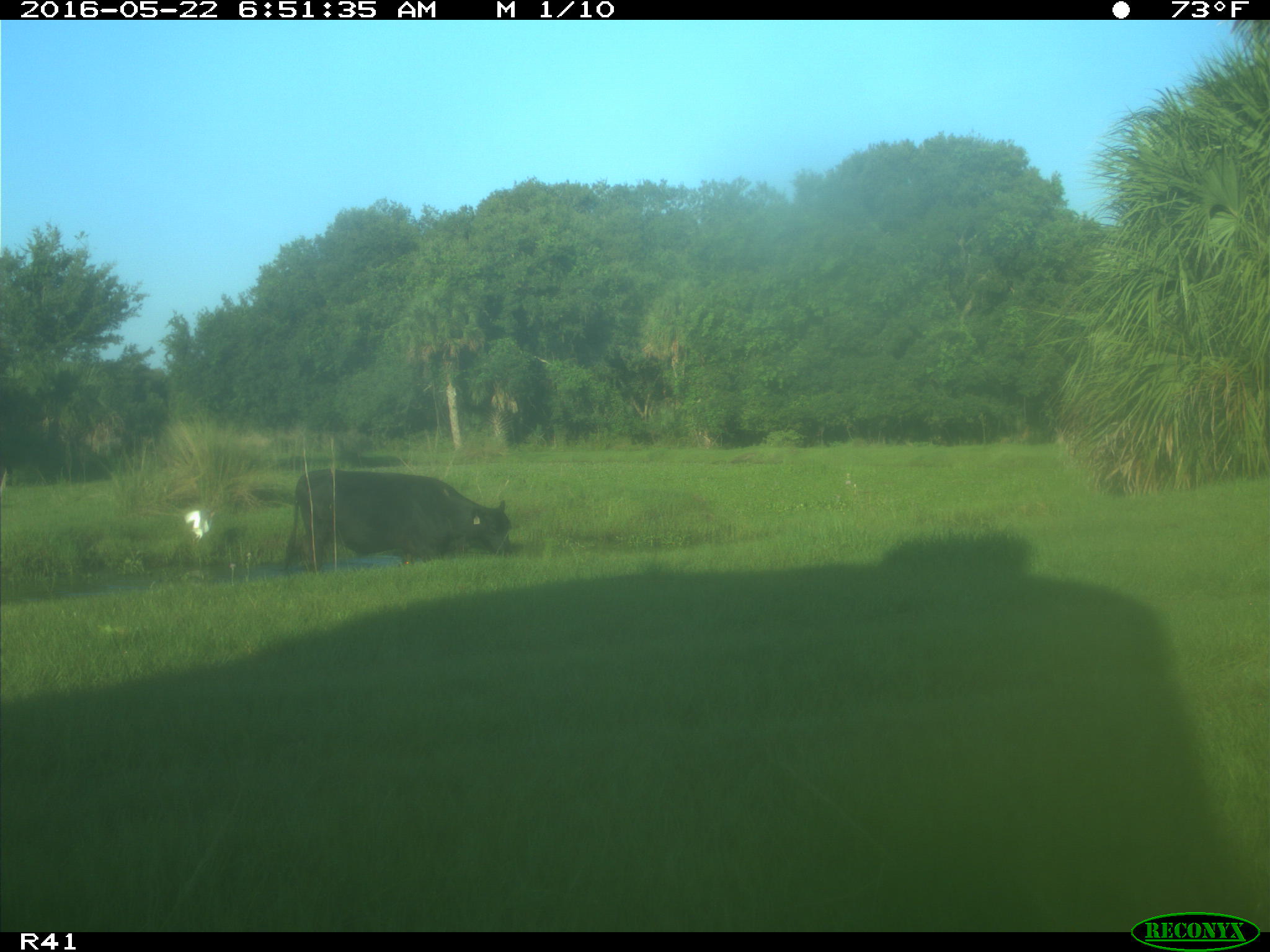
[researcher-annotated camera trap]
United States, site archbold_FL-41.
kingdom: Animalia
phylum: Chordata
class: Mammalia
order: Artiodactyla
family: Bovidae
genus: Bos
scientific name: Bos taurus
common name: domestic cow